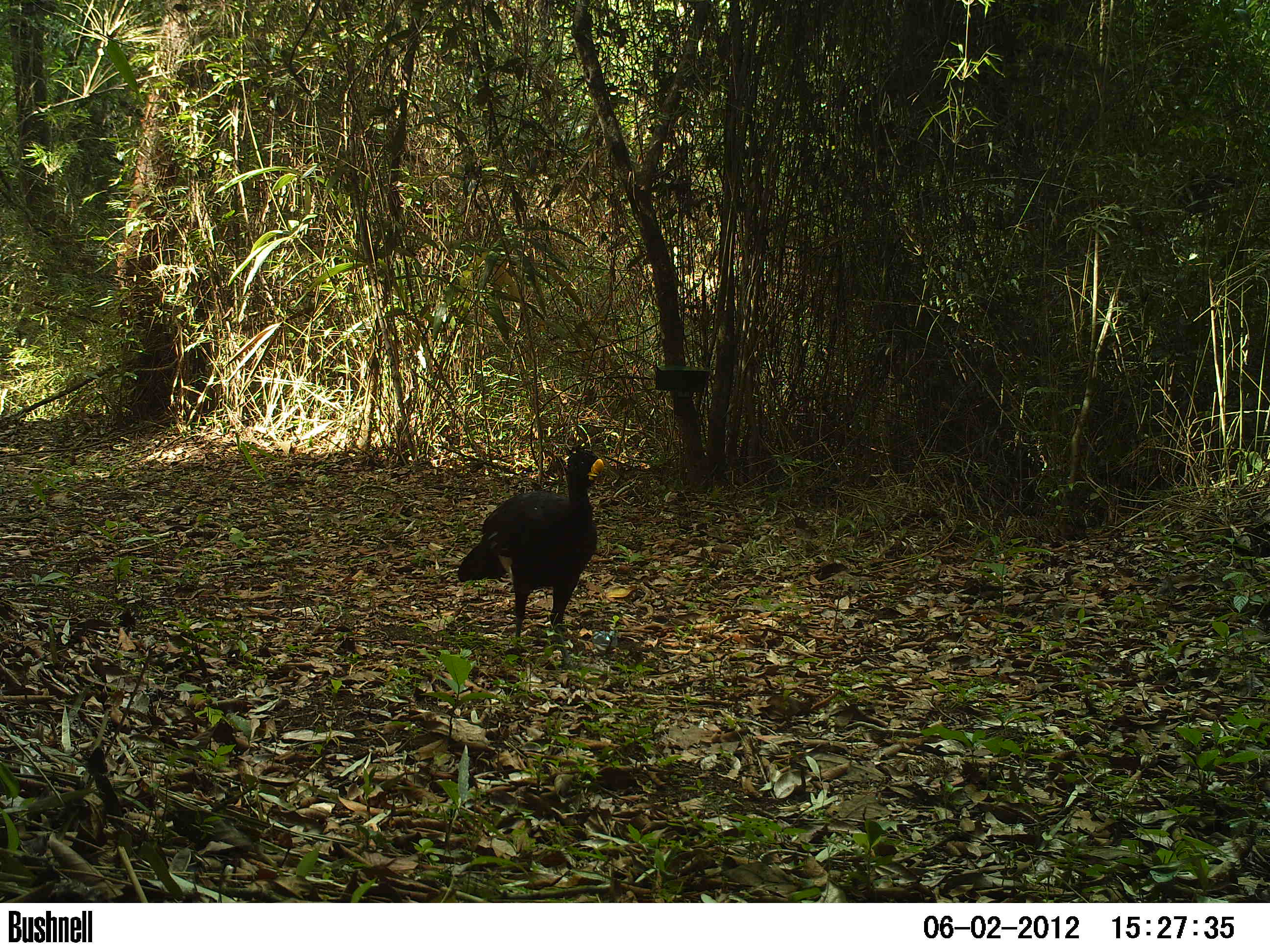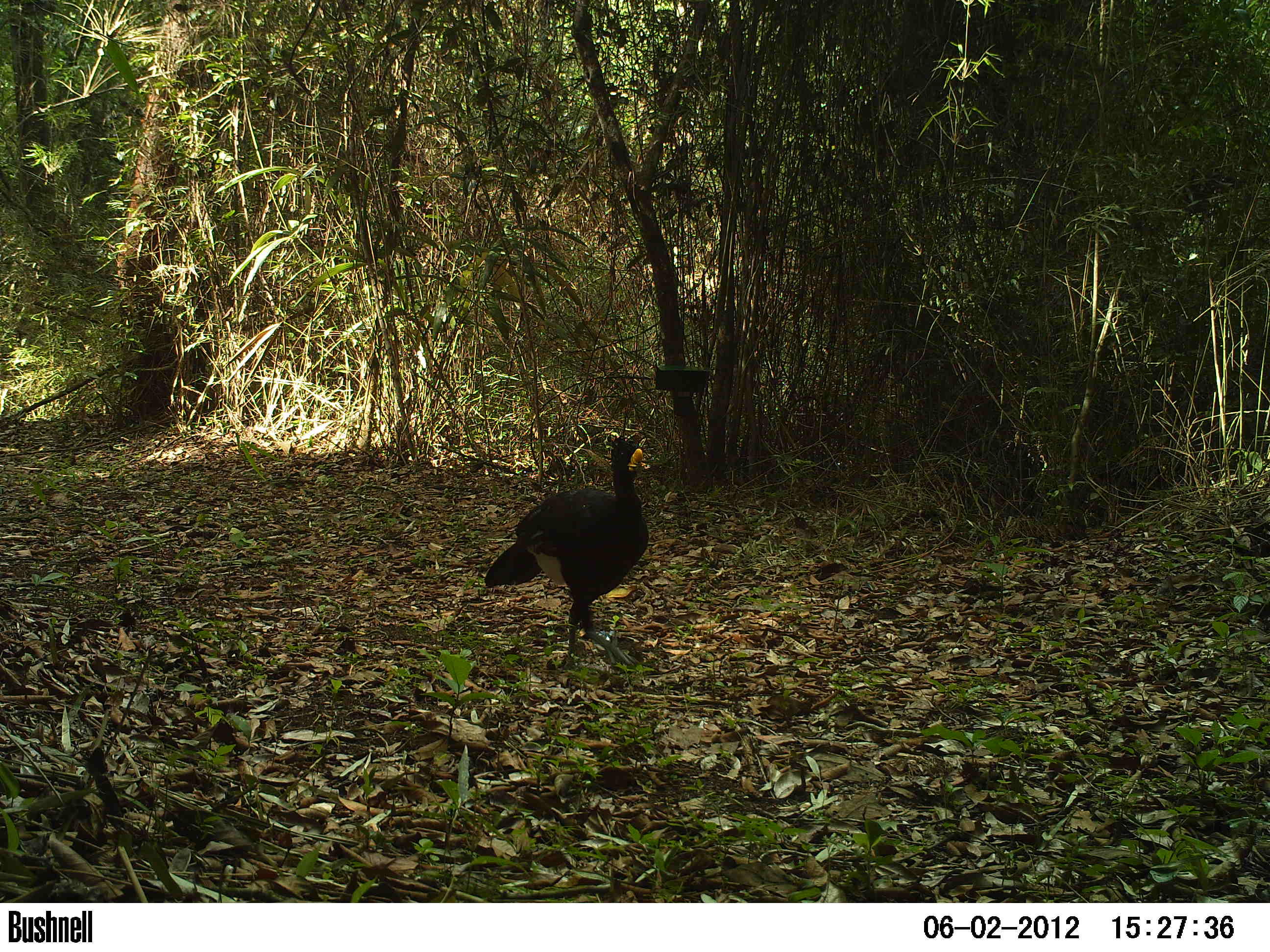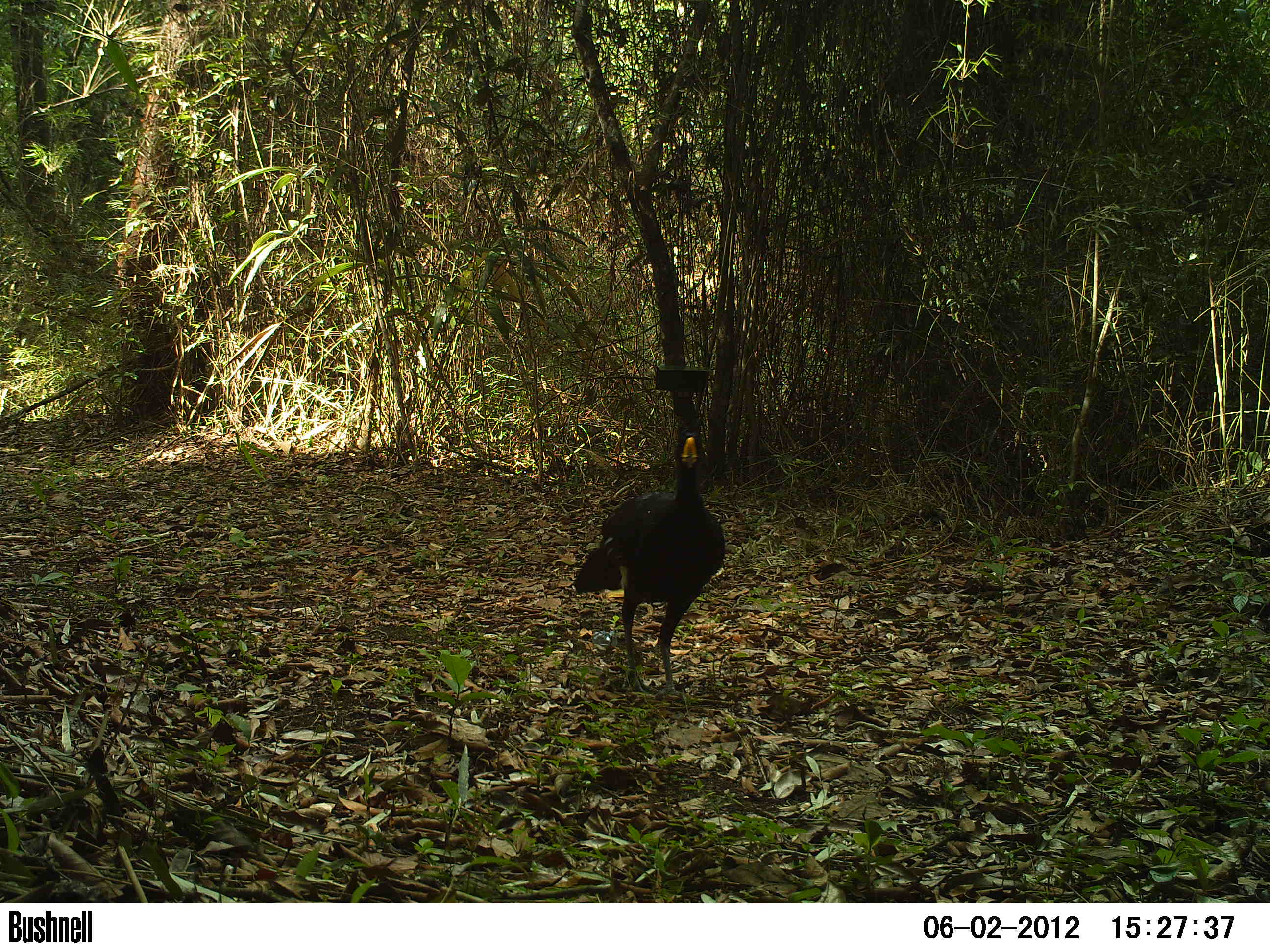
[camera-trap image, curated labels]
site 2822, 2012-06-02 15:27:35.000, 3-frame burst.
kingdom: Animalia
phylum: Chordata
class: Aves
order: Galliformes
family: Cracidae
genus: Crax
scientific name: Crax rubra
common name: great curassow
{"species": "Crax rubra (great curassow)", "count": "1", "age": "adult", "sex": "male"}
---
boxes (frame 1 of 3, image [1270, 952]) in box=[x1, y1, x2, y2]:
crax rubra: box=[455, 443, 604, 673]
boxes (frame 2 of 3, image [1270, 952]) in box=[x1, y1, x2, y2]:
crax rubra: box=[483, 433, 649, 670]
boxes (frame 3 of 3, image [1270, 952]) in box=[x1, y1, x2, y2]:
crax rubra: box=[572, 424, 725, 699]